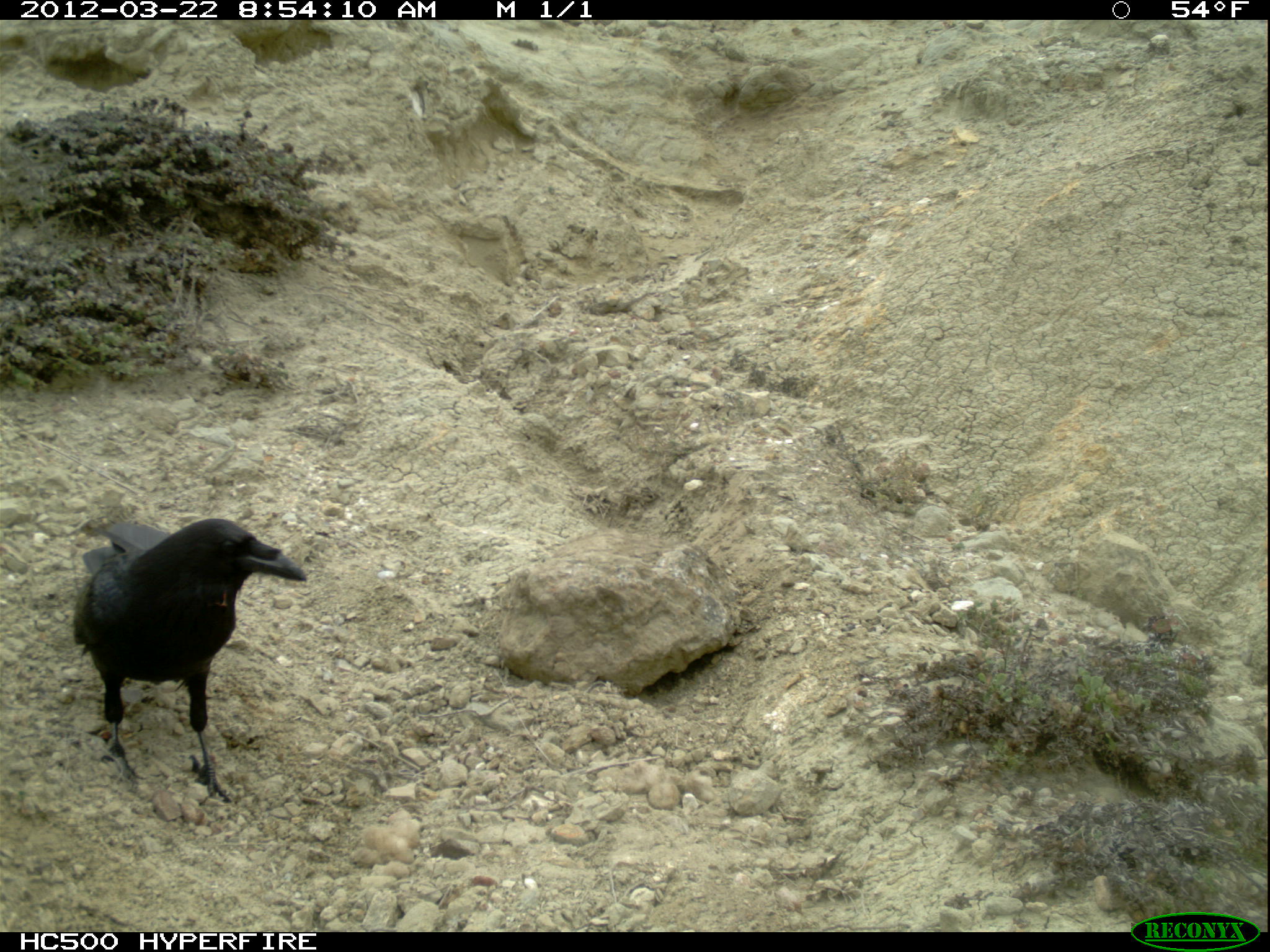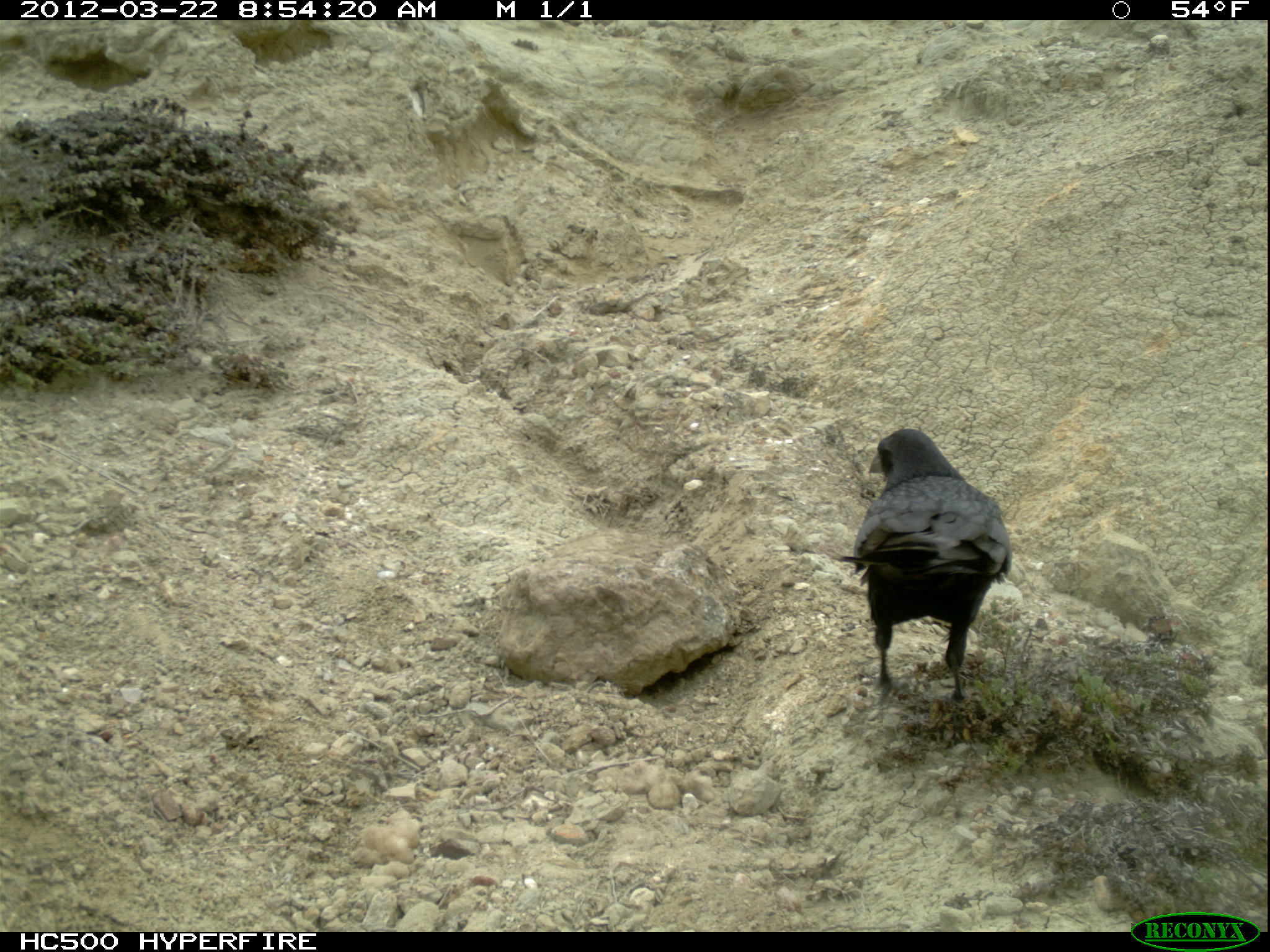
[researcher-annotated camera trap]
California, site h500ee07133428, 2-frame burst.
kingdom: Animalia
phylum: Chordata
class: Aves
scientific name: Aves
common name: bird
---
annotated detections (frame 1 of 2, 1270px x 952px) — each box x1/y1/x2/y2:
bird: 73/516/308/803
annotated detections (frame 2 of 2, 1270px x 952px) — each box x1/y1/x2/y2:
bird: 828/428/1010/707